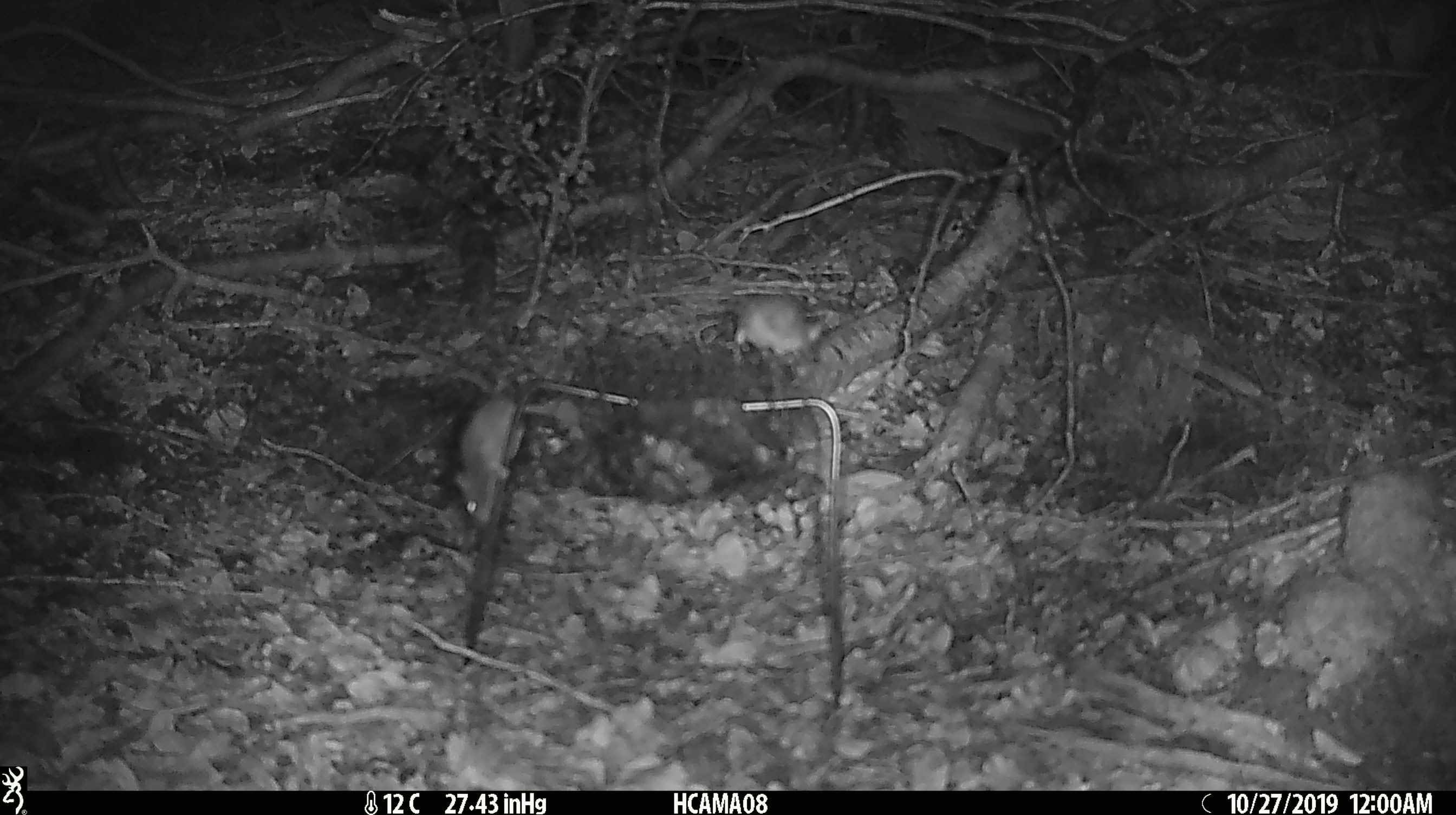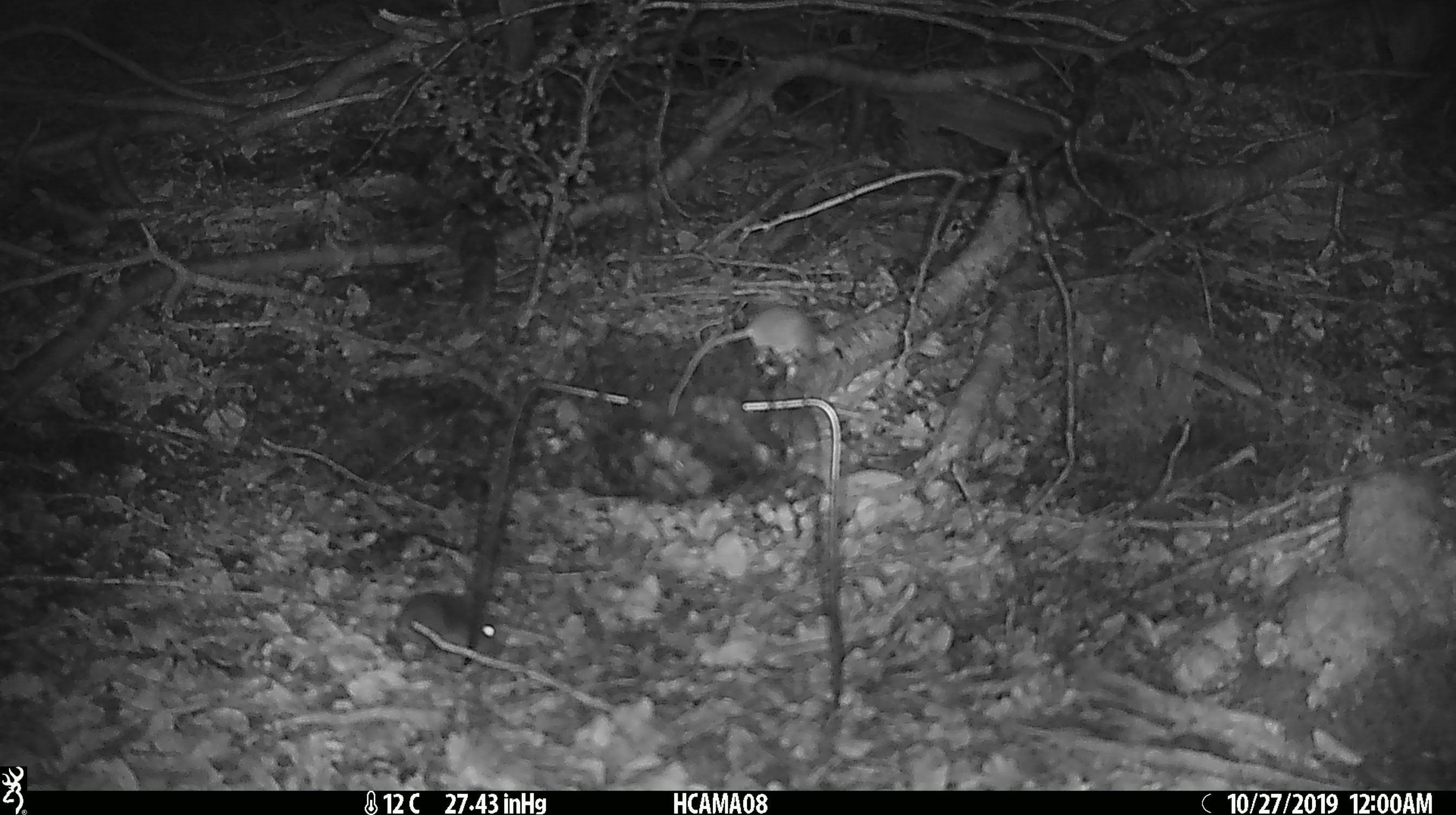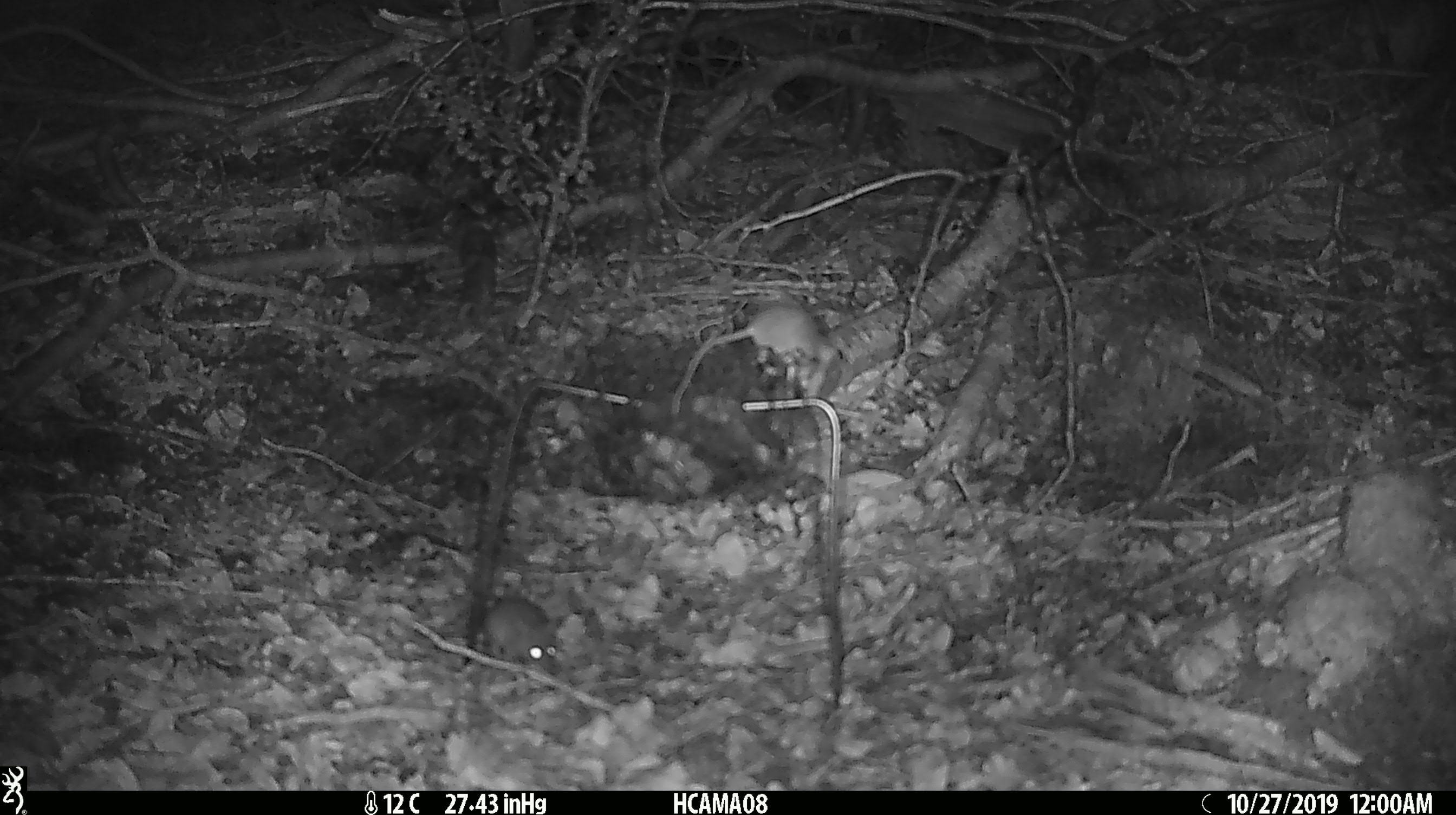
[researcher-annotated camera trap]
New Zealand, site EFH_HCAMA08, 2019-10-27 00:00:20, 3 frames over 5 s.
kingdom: Animalia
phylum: Chordata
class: Mammalia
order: Rodentia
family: Muridae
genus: Mus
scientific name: Mus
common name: mouse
Mouse (Mus).